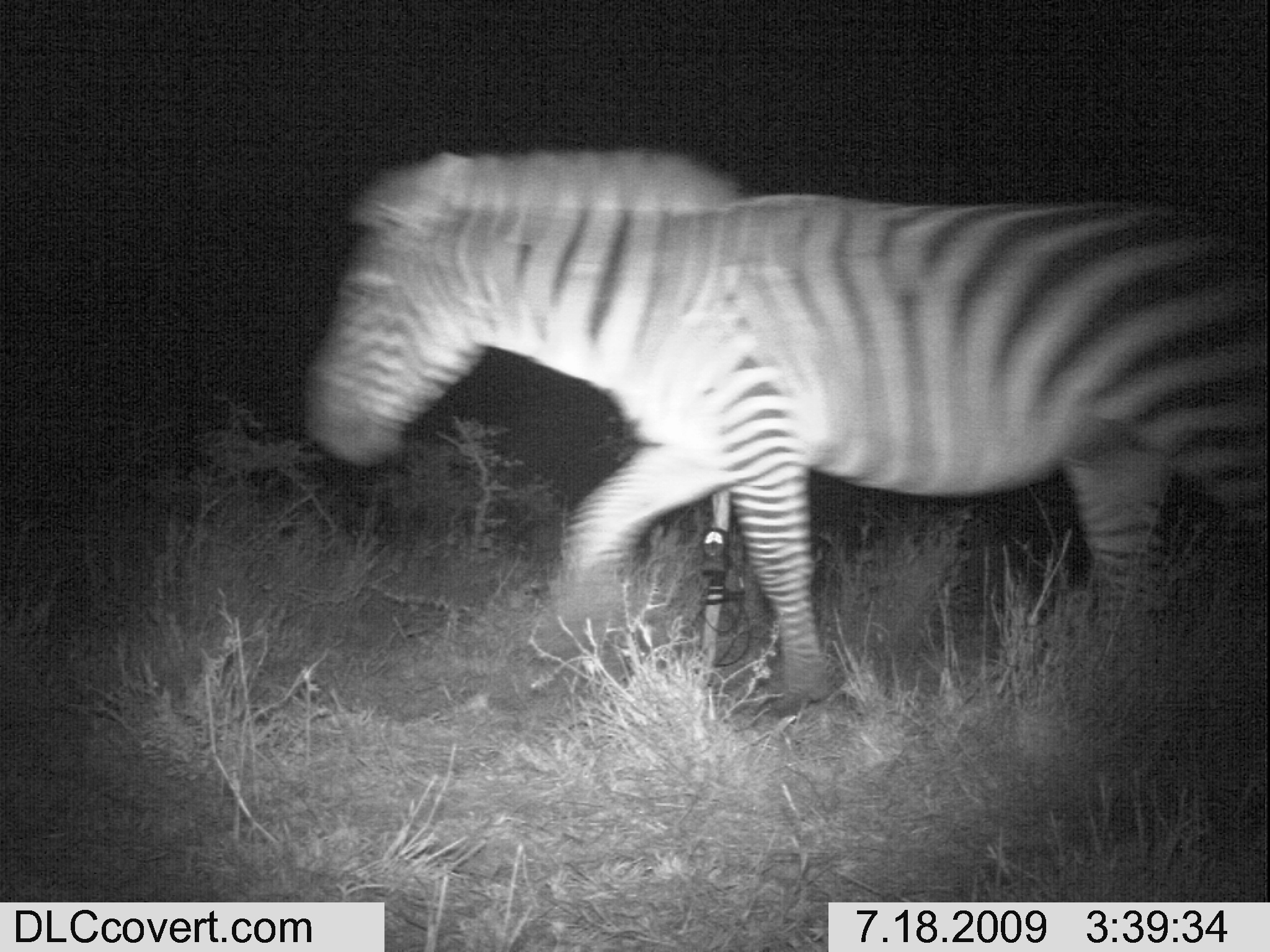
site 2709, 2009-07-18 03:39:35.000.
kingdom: Animalia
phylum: Chordata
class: Mammalia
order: Perissodactyla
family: Equidae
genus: Equus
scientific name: Equus quagga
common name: plains zebra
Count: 1.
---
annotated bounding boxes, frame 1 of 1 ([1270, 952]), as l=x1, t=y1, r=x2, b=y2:
equus quagga: l=306, t=148, r=1266, b=710